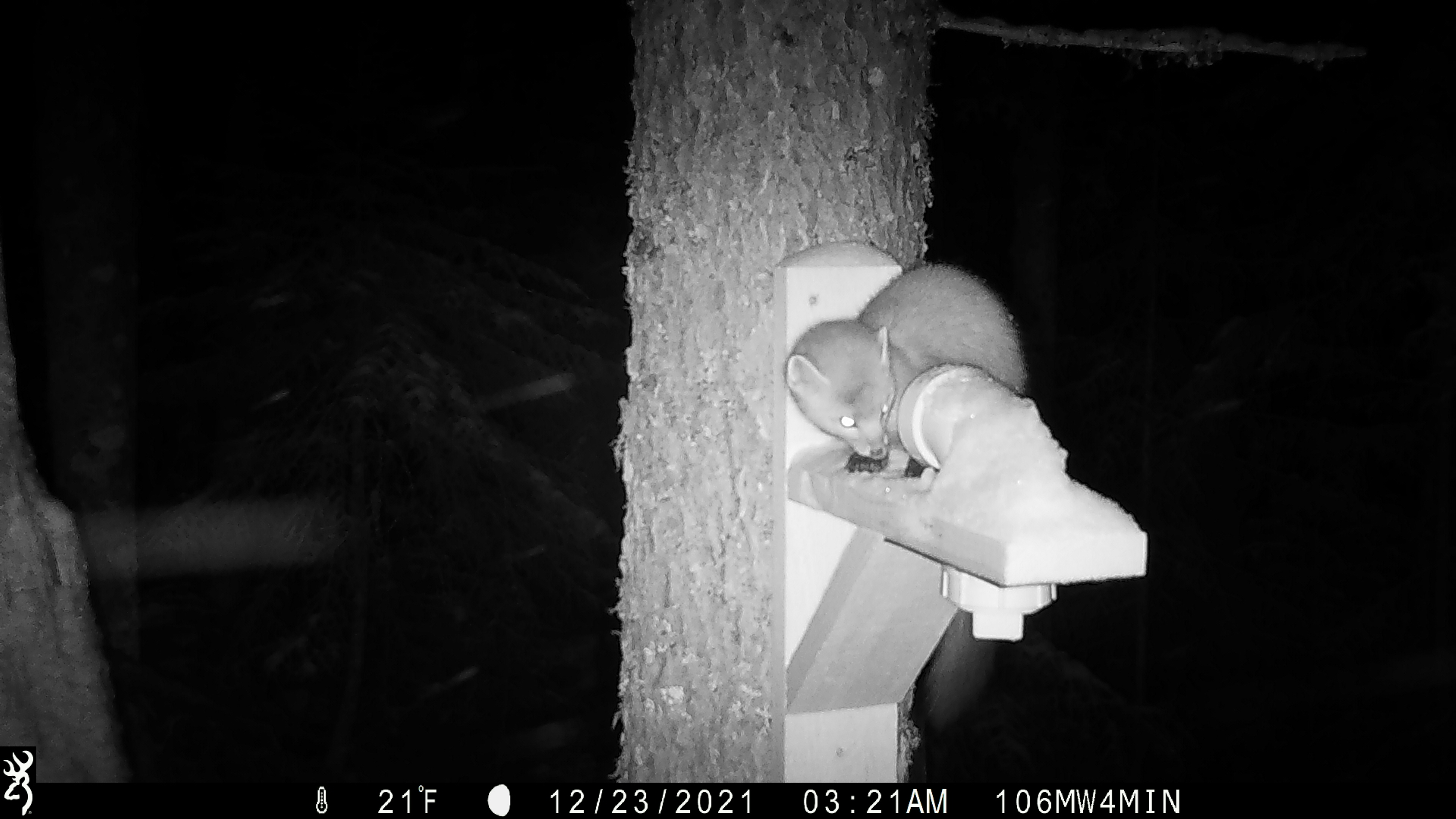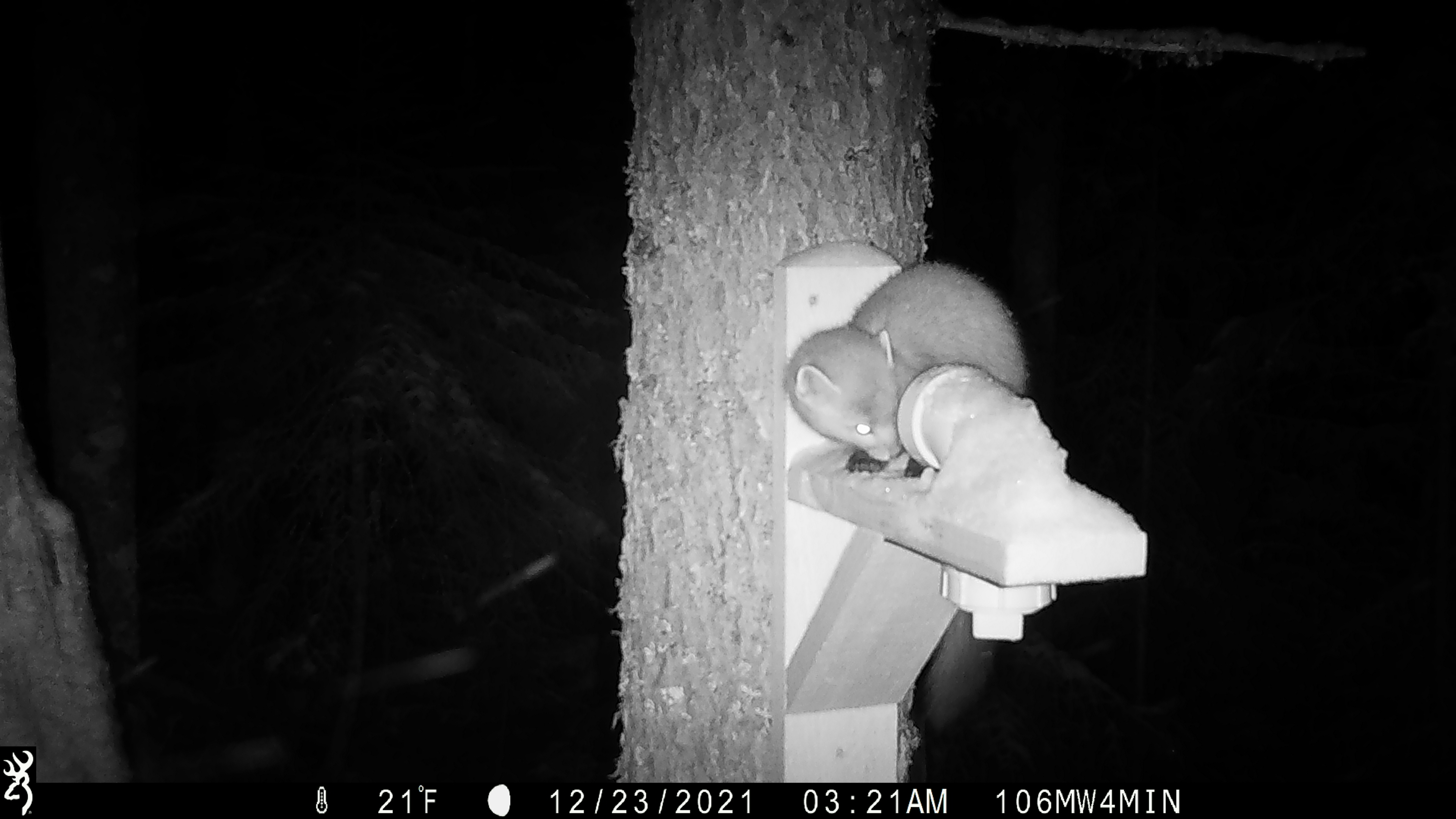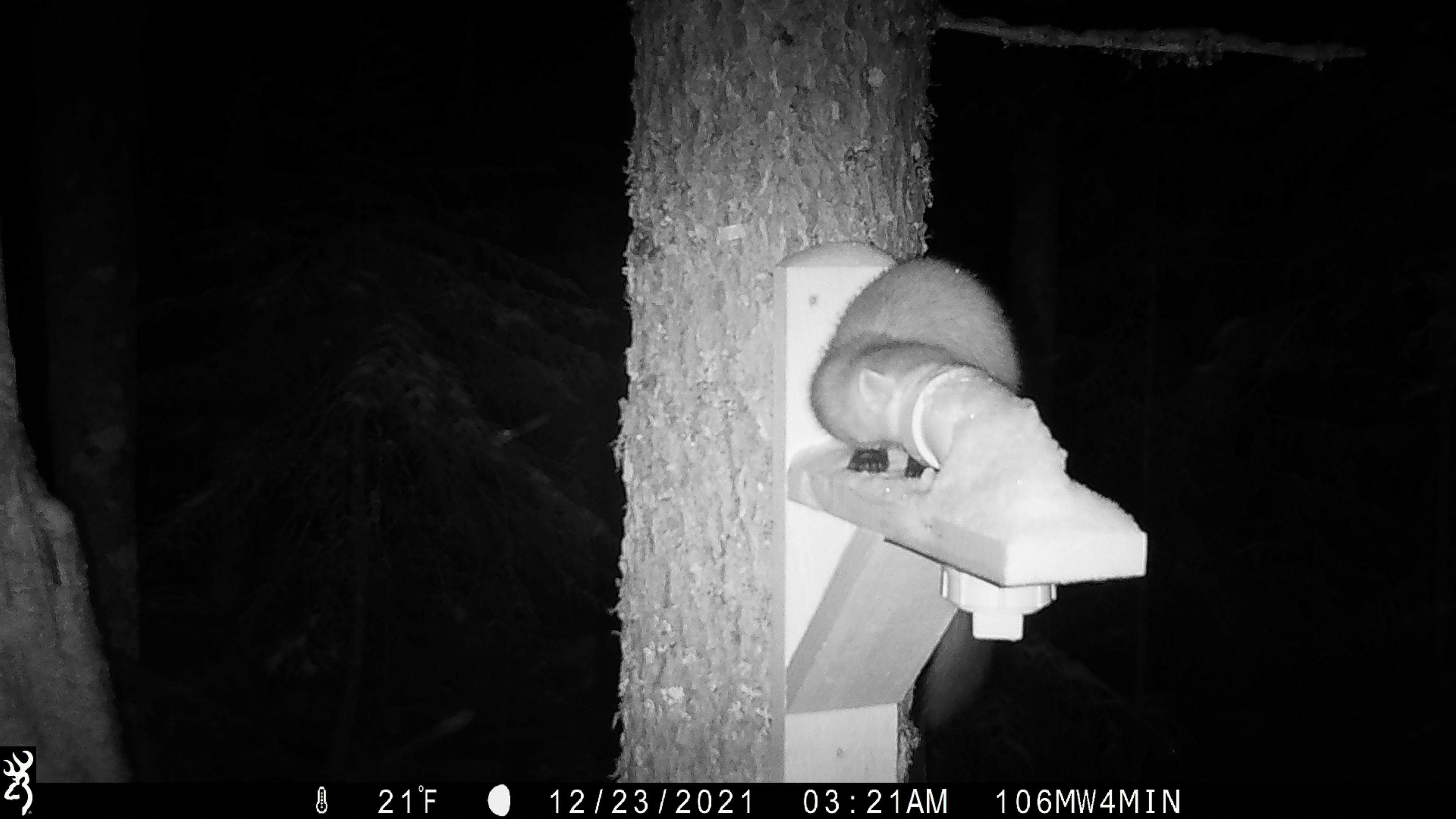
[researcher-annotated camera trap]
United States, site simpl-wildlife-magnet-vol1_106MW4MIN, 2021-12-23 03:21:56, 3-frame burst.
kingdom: Animalia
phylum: Chordata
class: Mammalia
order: Carnivora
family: Mustelidae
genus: Martes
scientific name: Martes americana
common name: american marten